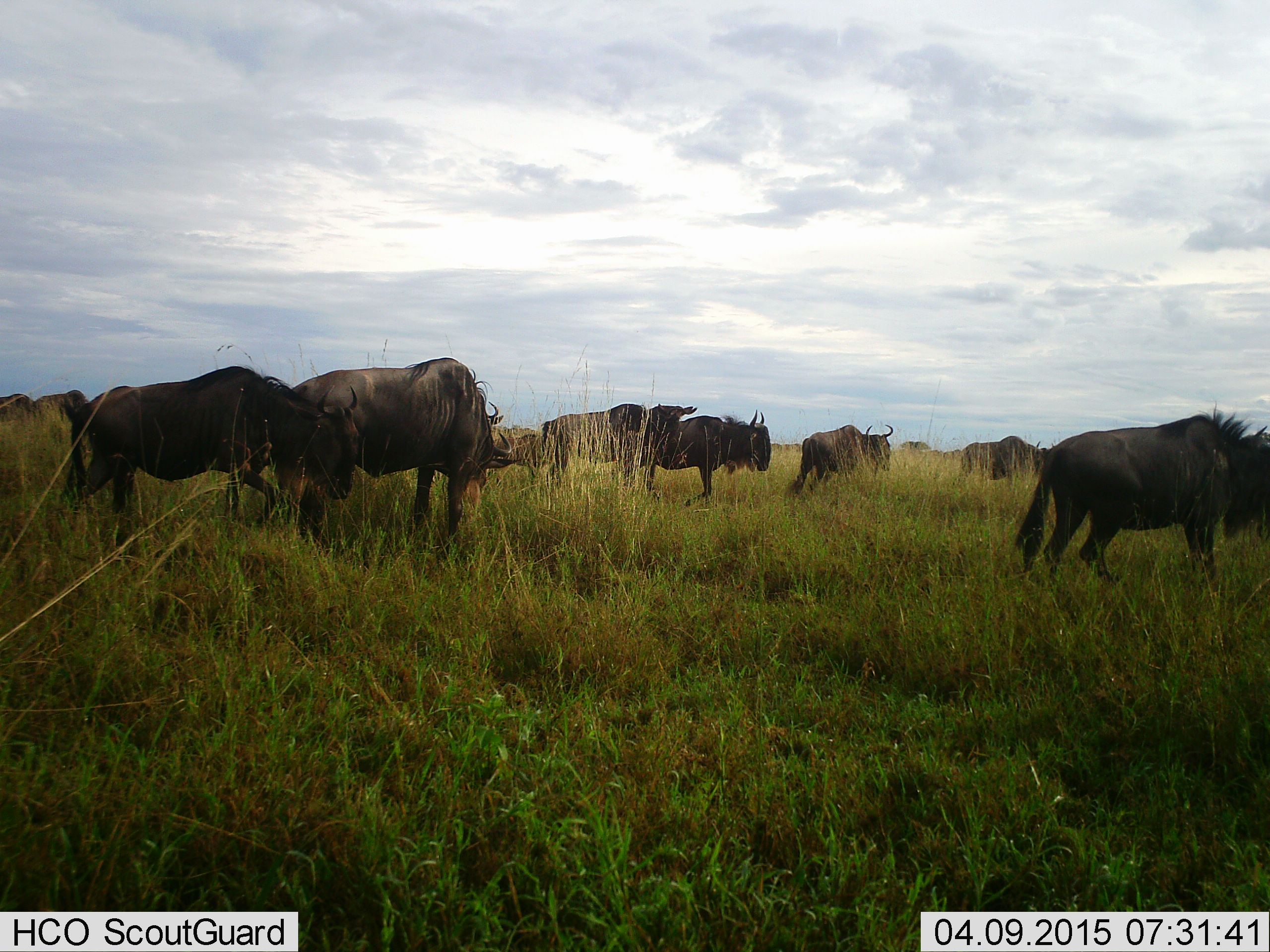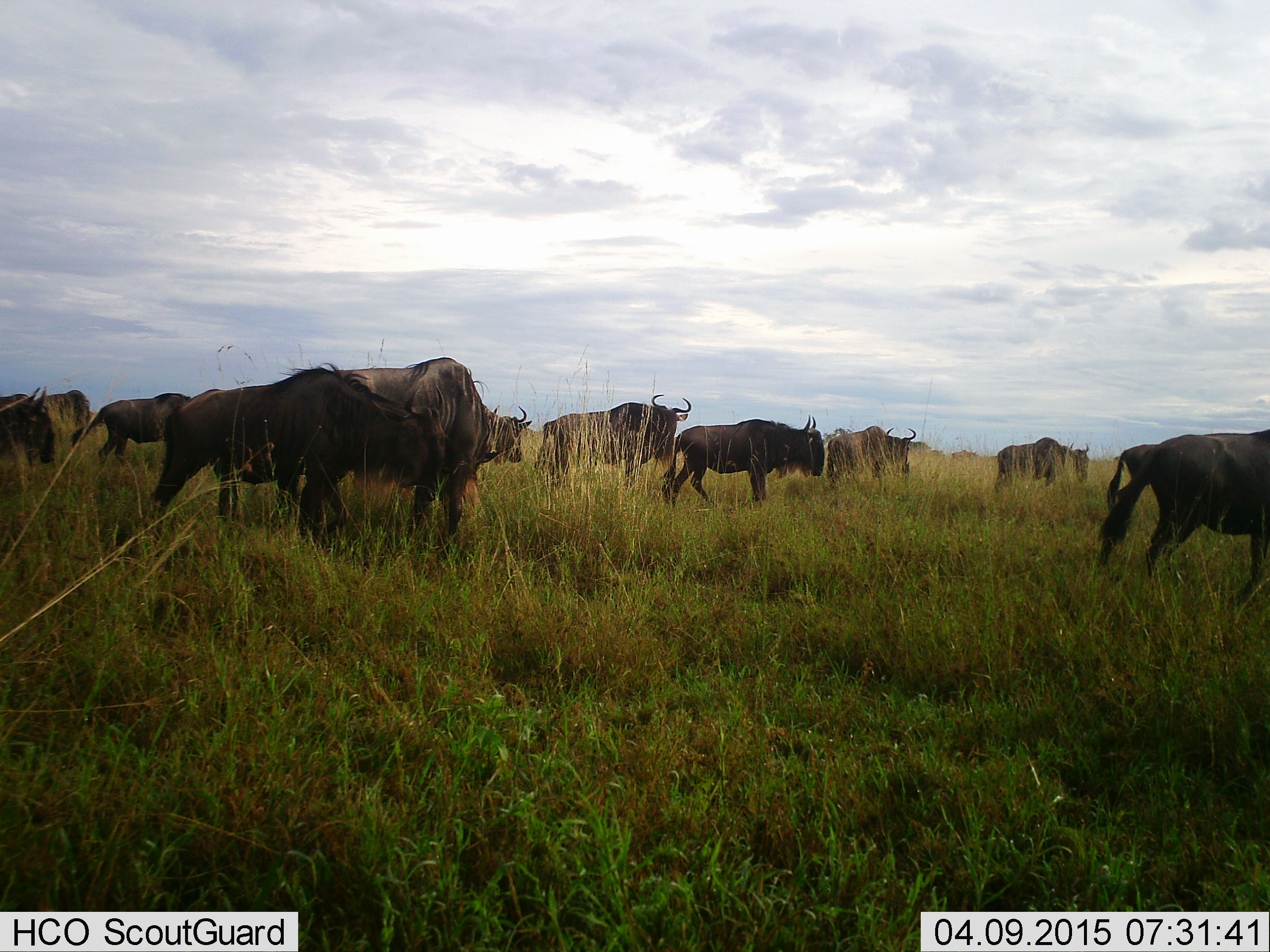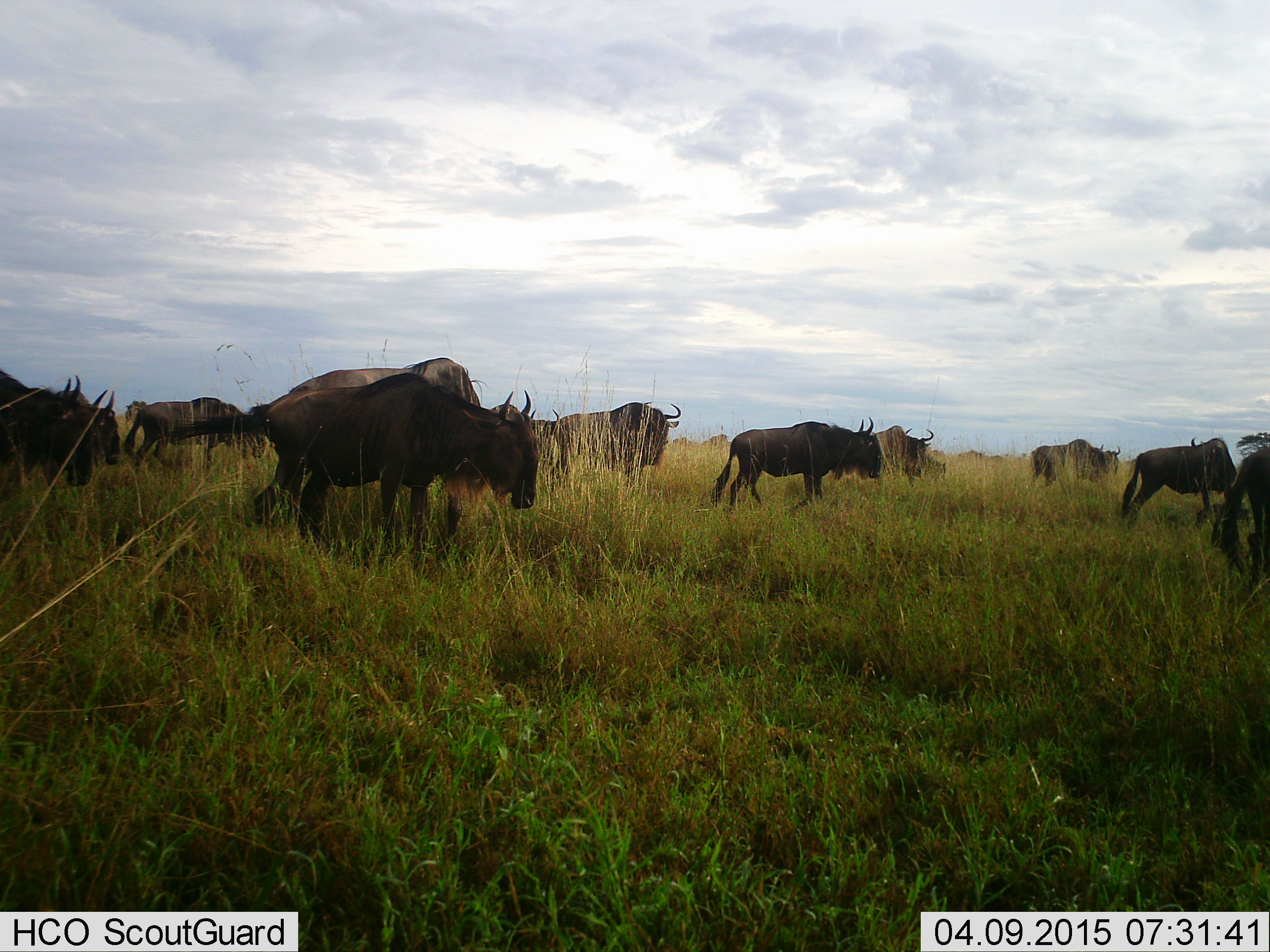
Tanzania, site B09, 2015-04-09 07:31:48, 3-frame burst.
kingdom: Animalia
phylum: Chordata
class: Mammalia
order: Artiodactyla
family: Bovidae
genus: Connochaetes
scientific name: Connochaetes taurinus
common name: blue wildebeest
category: wildebeest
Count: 11-50.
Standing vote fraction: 60%.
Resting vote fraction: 10%.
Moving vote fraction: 90%.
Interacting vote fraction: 10%.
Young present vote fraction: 0%.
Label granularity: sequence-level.